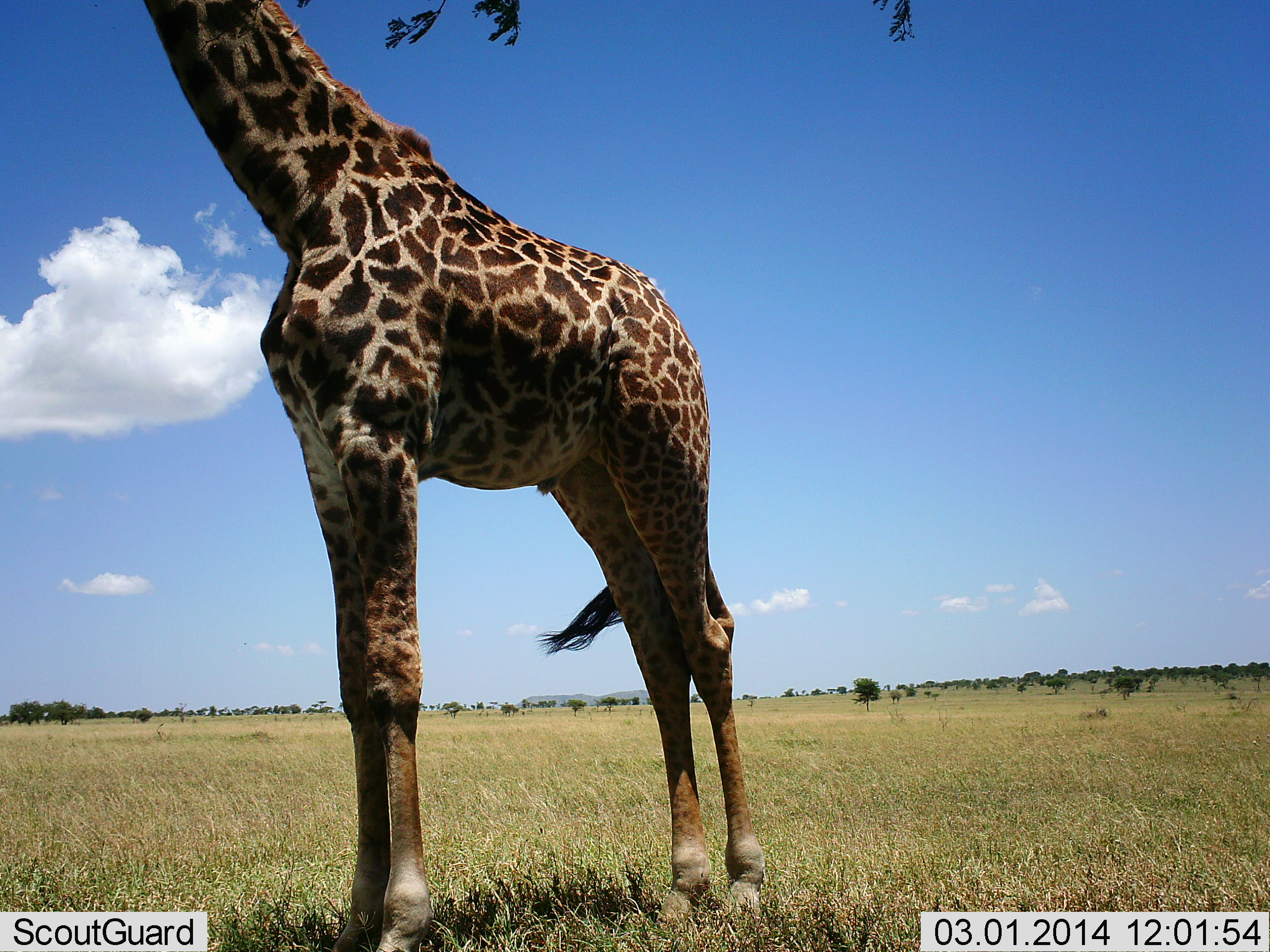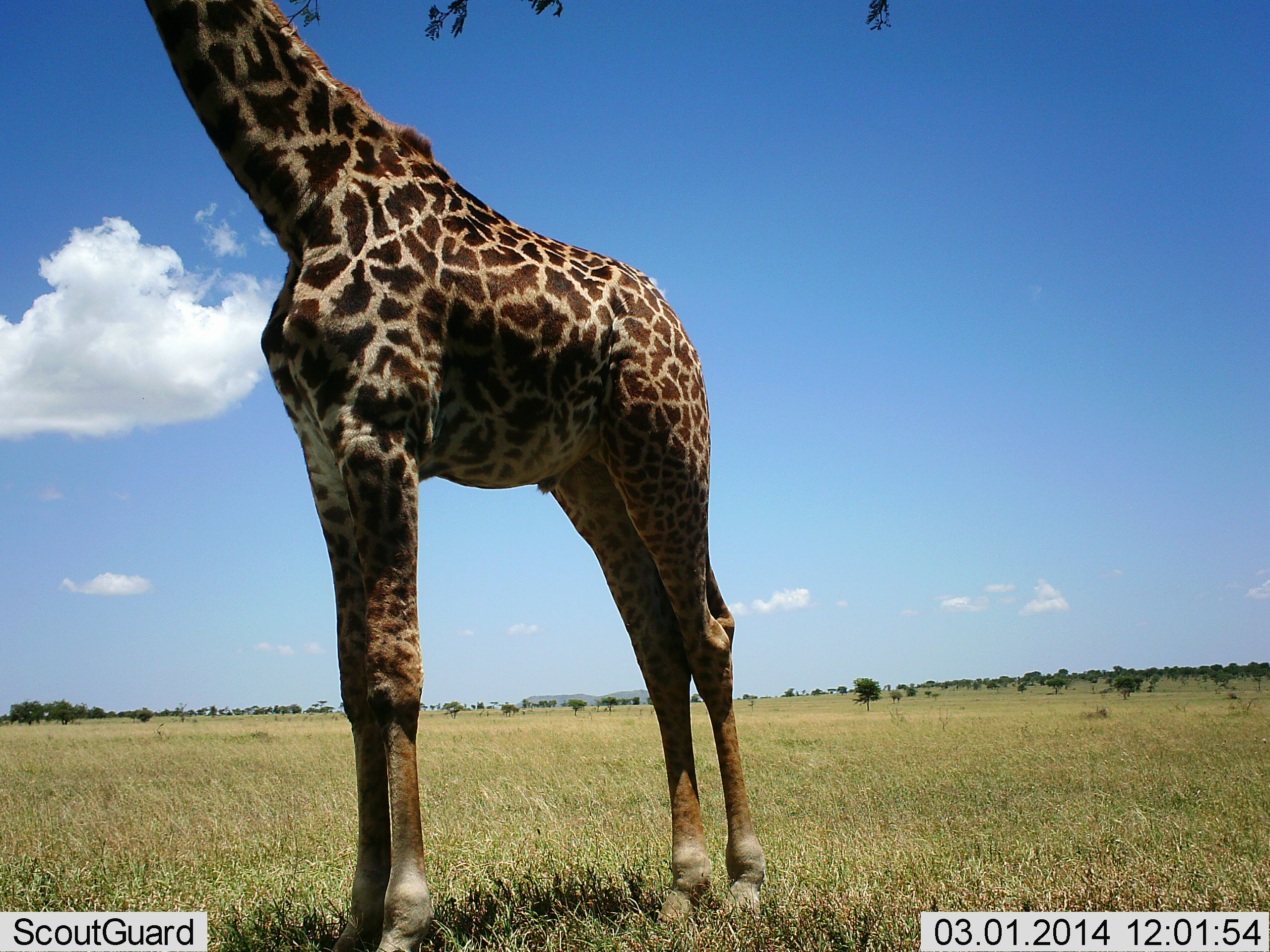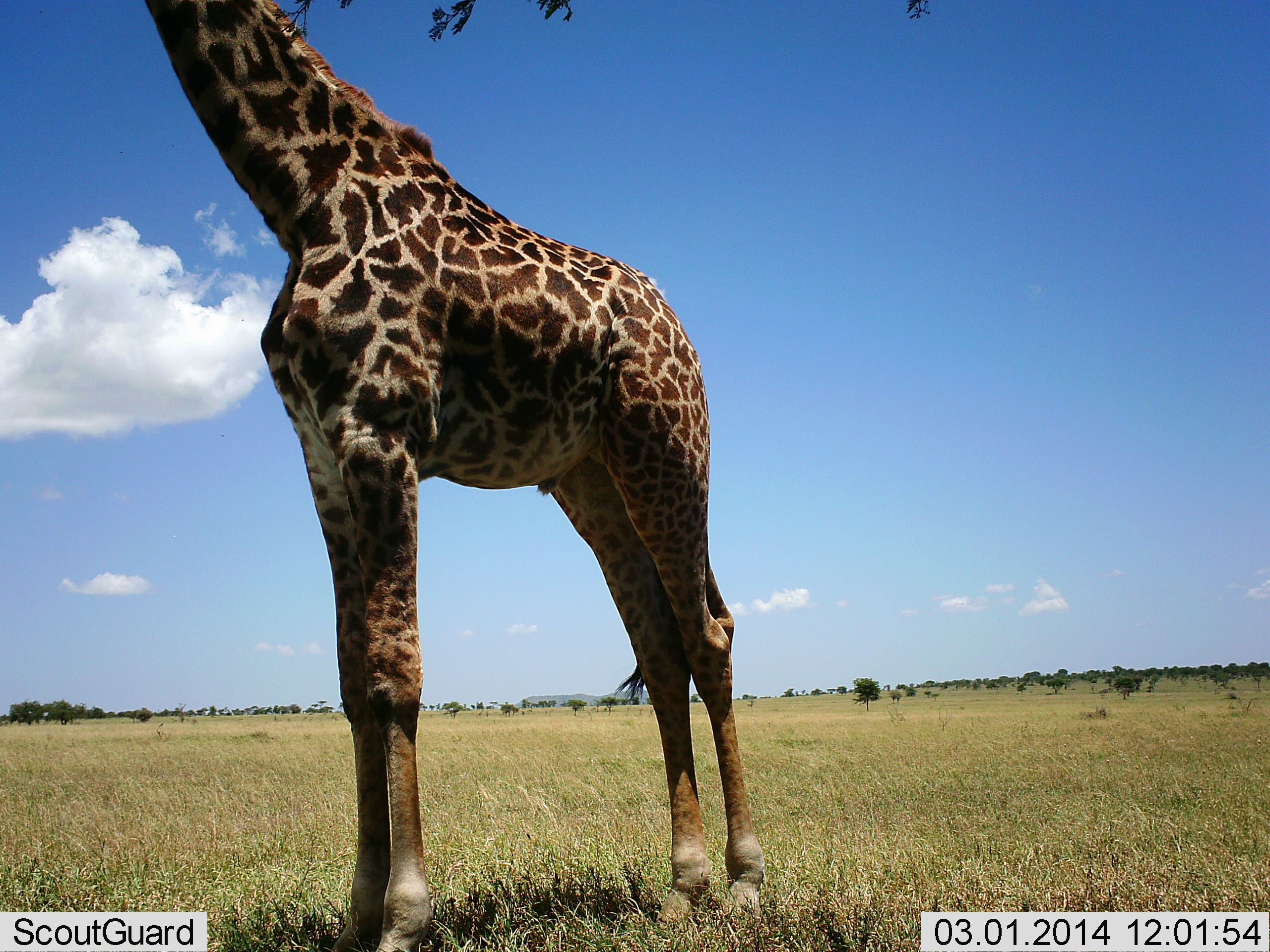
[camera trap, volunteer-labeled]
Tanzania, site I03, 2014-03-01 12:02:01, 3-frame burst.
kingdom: Animalia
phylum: Chordata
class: Mammalia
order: Artiodactyla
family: Giraffidae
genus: Giraffa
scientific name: Giraffa camelopardalis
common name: giraffe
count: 1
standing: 70%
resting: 0%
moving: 0%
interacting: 0%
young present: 0%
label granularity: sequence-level